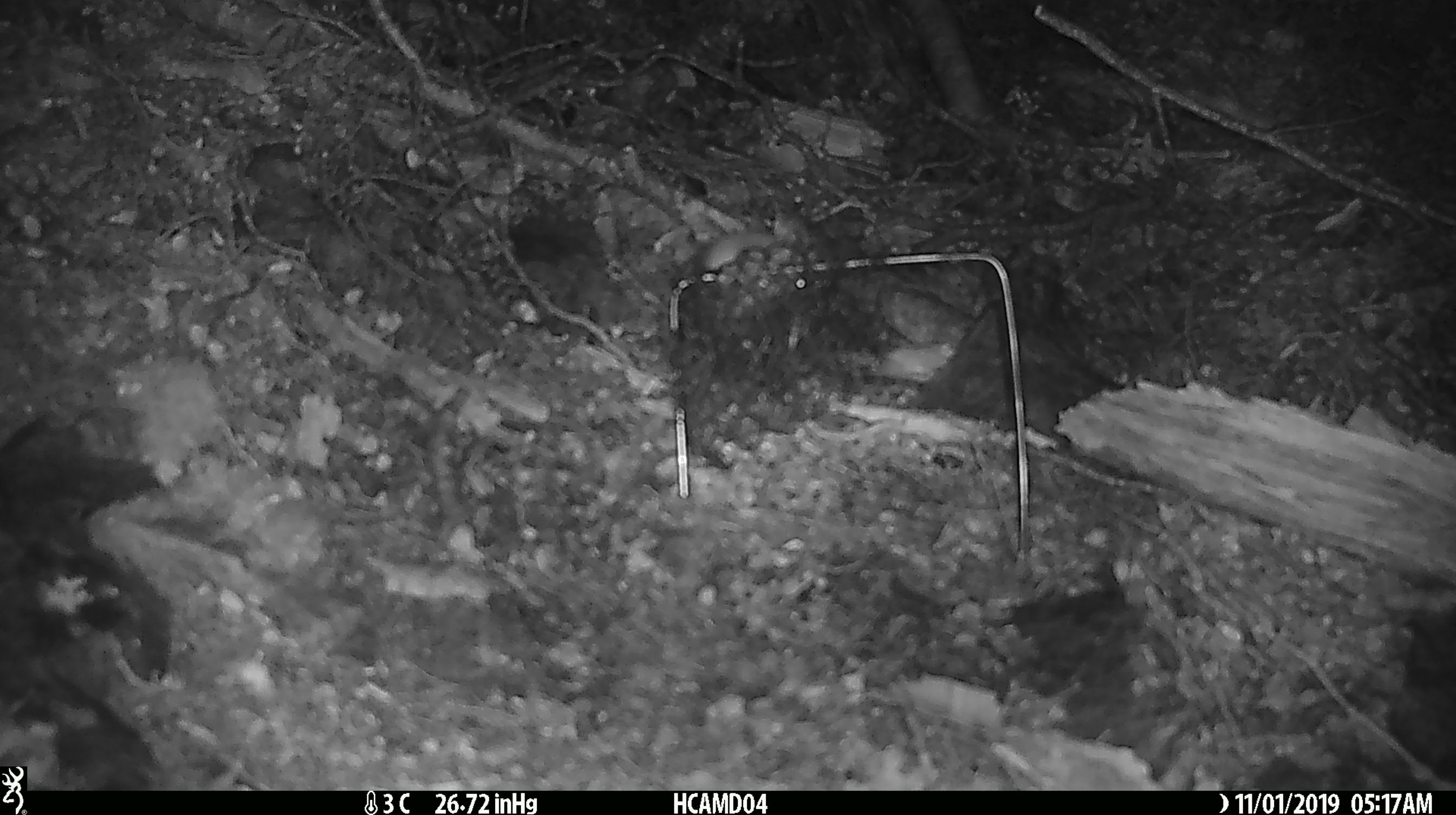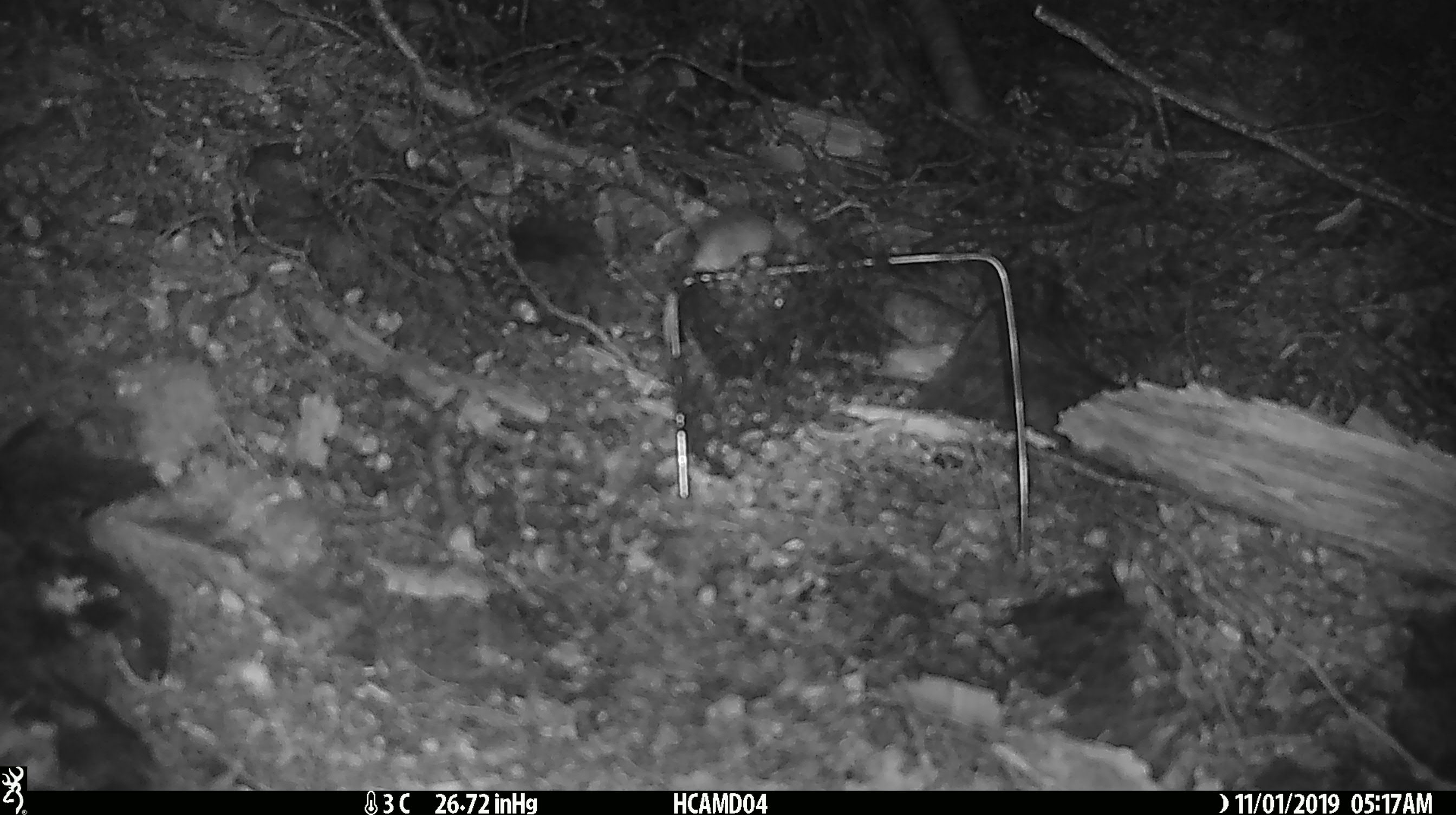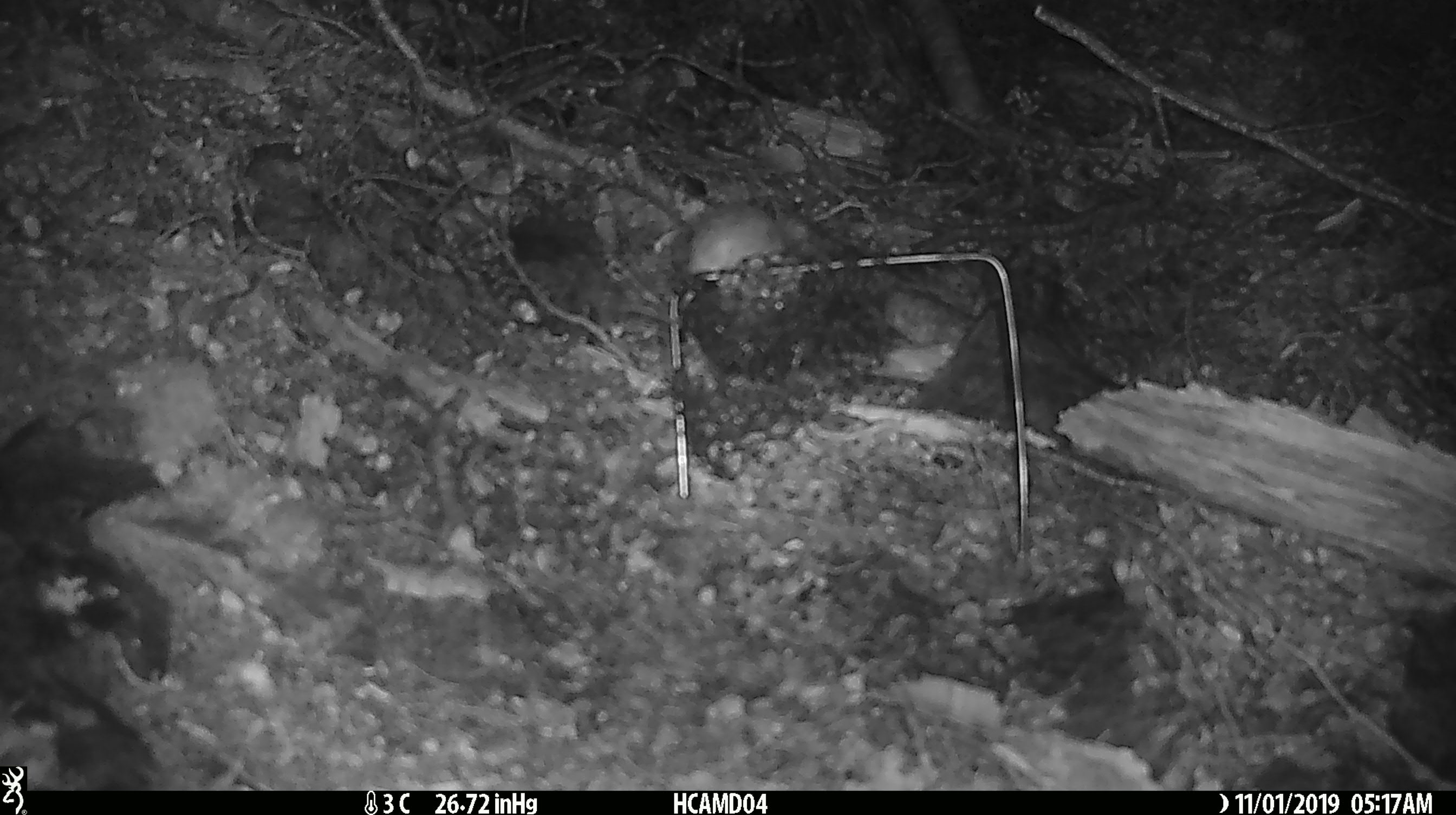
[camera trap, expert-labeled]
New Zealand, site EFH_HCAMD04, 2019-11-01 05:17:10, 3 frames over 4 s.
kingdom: Animalia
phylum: Chordata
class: Mammalia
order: Rodentia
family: Muridae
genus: Mus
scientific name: Mus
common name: mouse